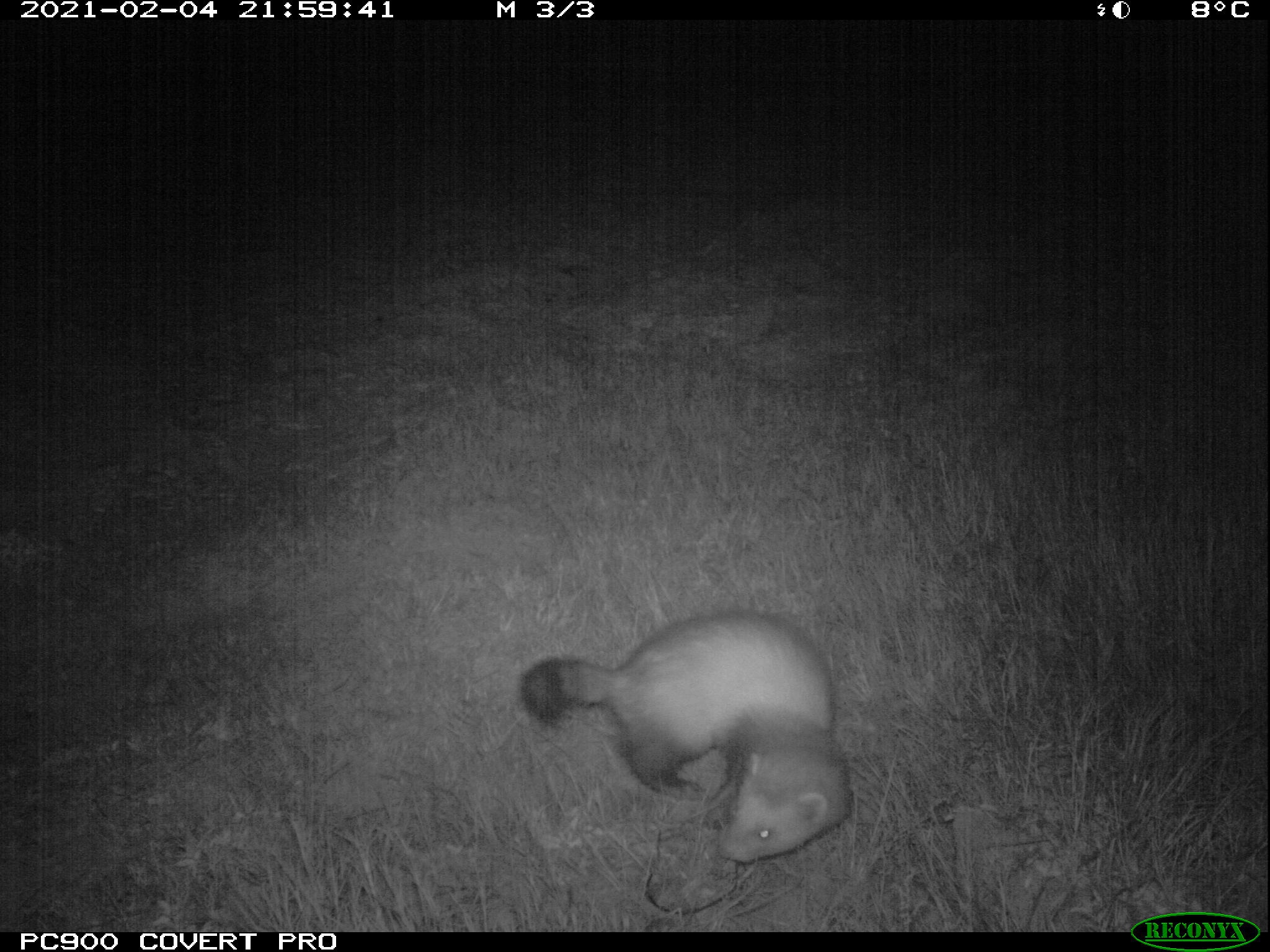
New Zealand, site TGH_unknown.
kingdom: Animalia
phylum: Chordata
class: Mammalia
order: Carnivora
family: Mustelidae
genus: Mustela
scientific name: Mustela furo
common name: ferret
Ferret (Mustela furo).